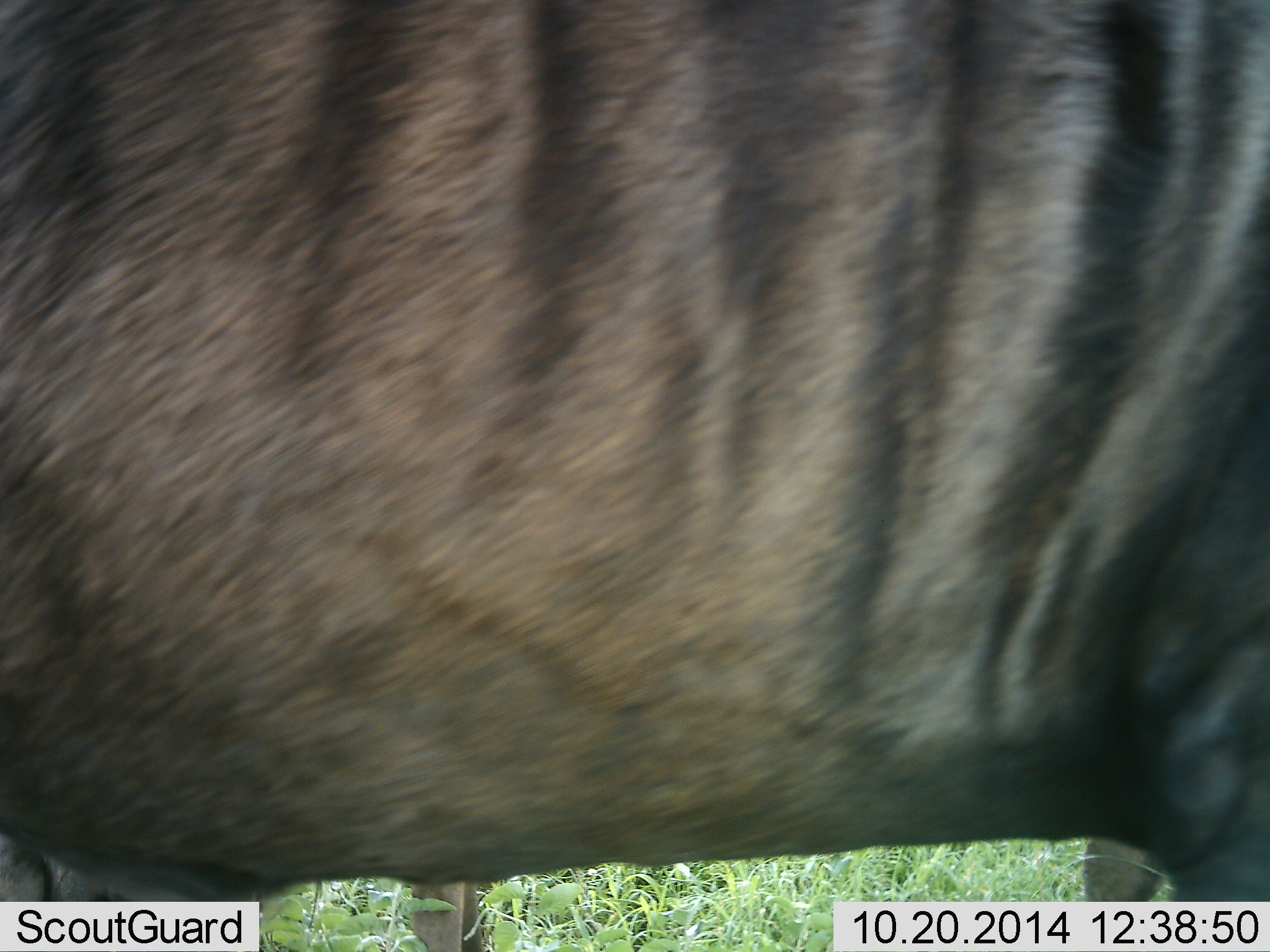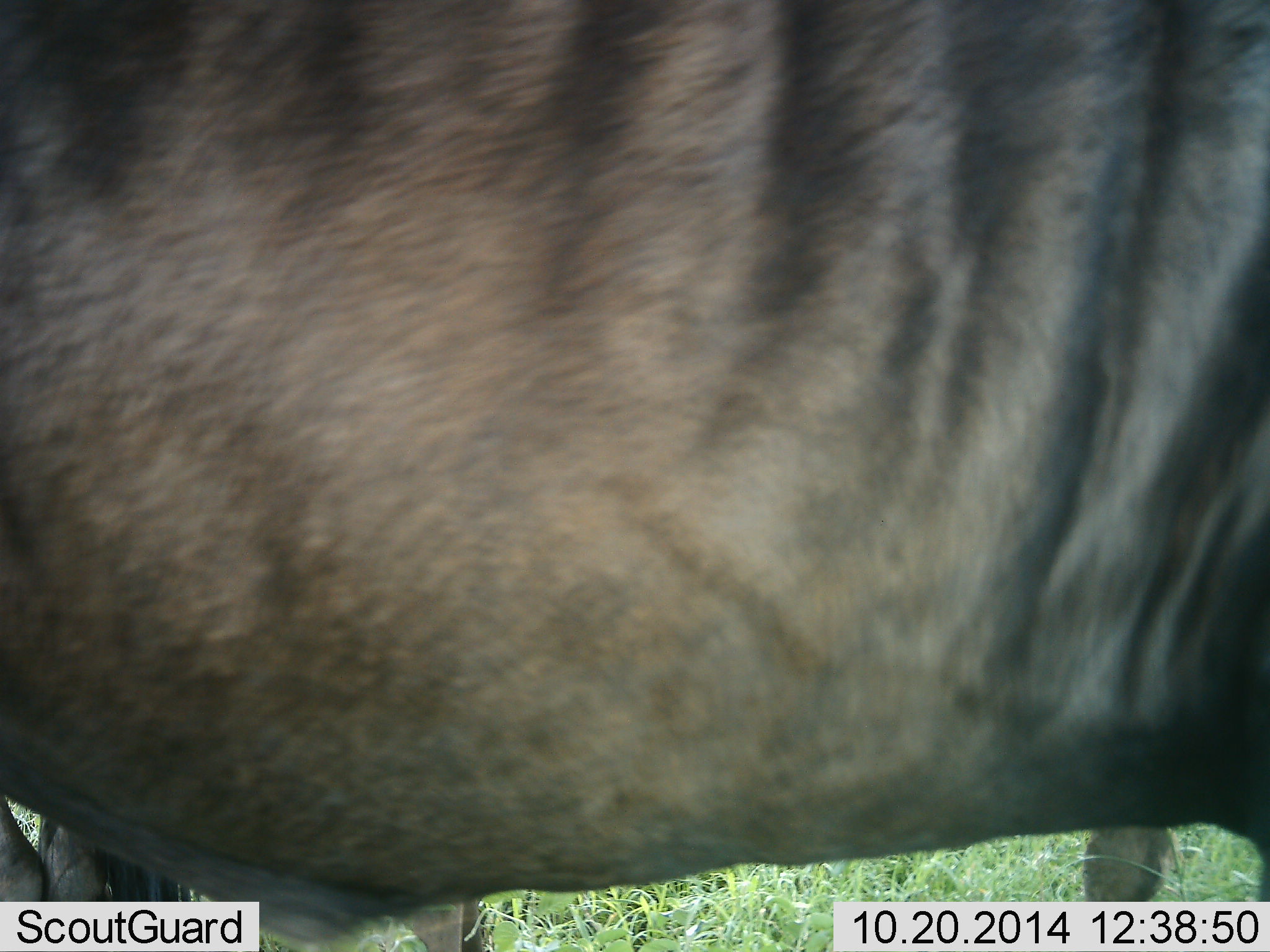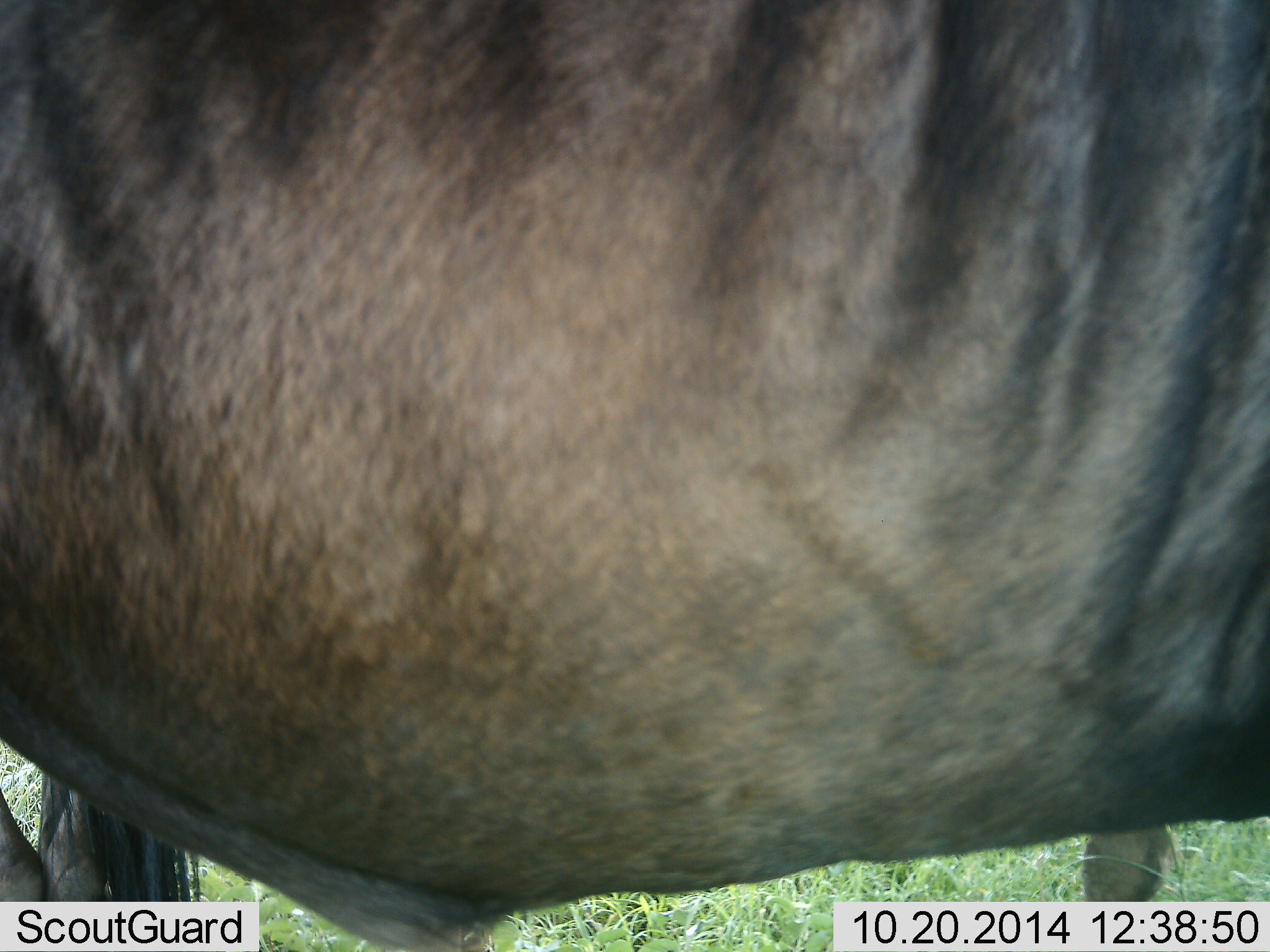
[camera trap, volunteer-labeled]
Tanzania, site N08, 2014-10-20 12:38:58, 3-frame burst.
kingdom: Animalia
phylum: Chordata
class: Mammalia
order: Artiodactyla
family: Bovidae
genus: Connochaetes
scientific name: Connochaetes taurinus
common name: blue wildebeest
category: wildebeest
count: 1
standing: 80%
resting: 0%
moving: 20%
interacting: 0%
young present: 0%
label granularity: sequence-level